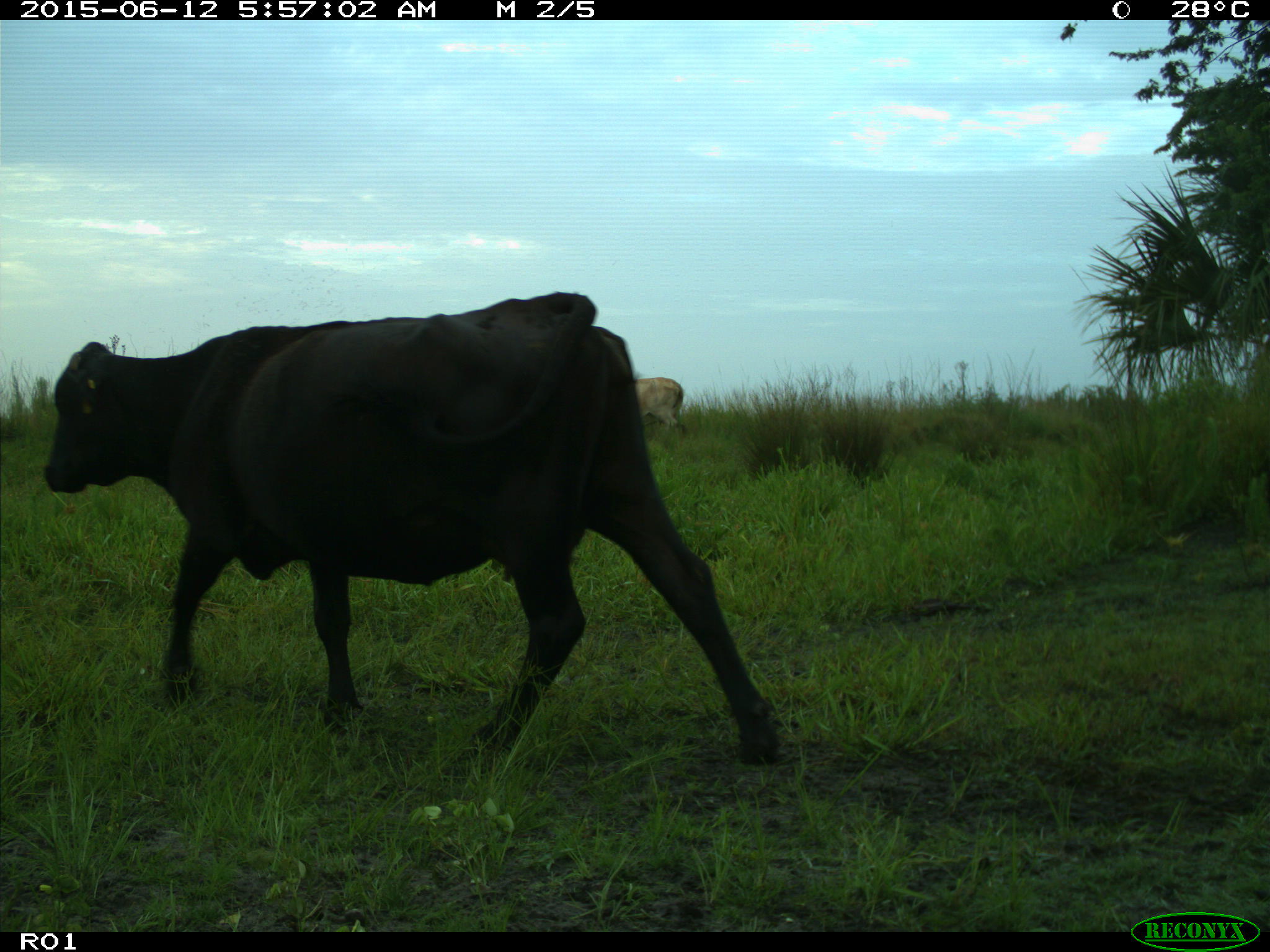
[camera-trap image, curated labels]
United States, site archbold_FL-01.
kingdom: Animalia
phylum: Chordata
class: Mammalia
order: Artiodactyla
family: Bovidae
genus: Bos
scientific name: Bos taurus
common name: domestic cow